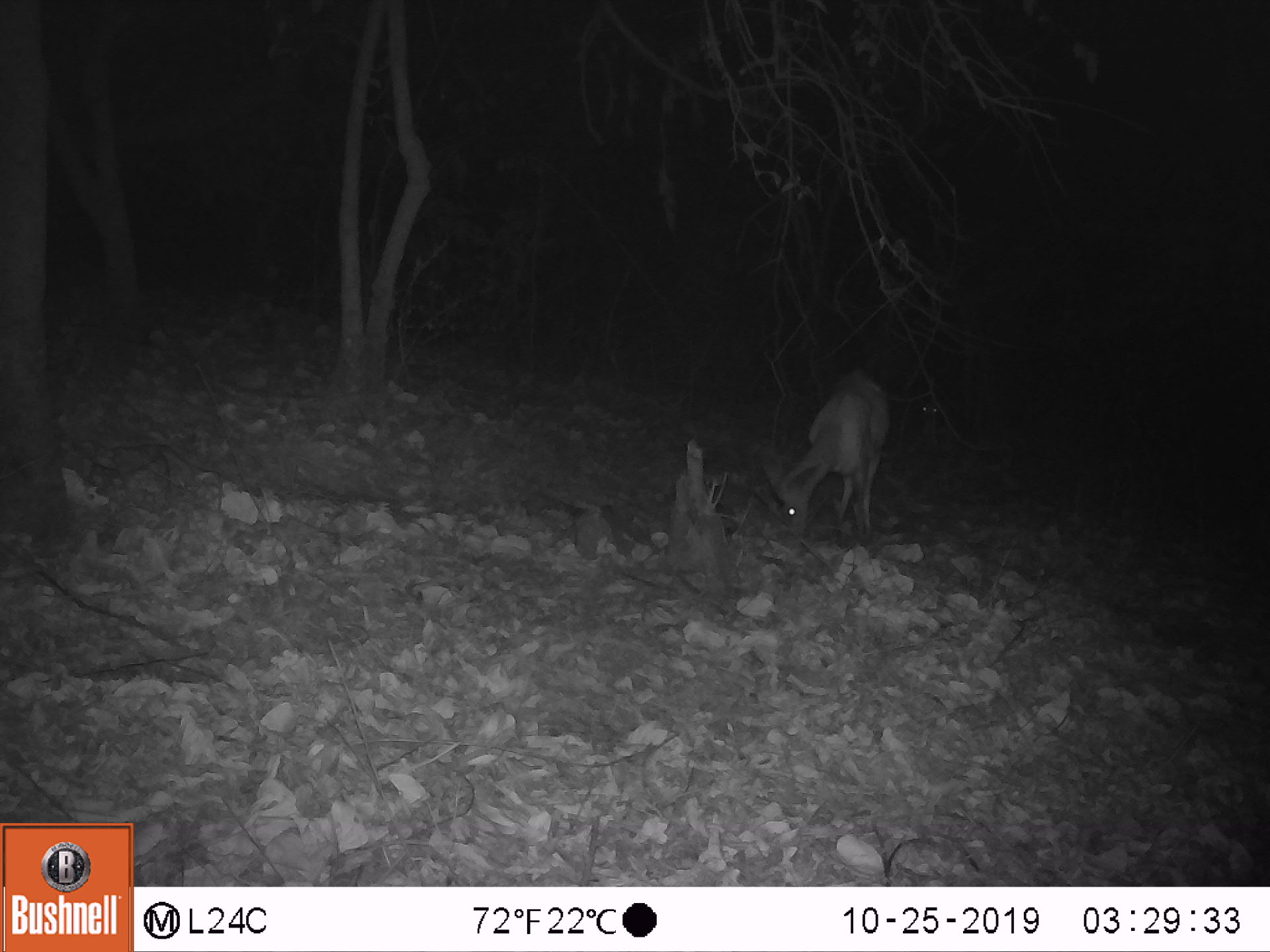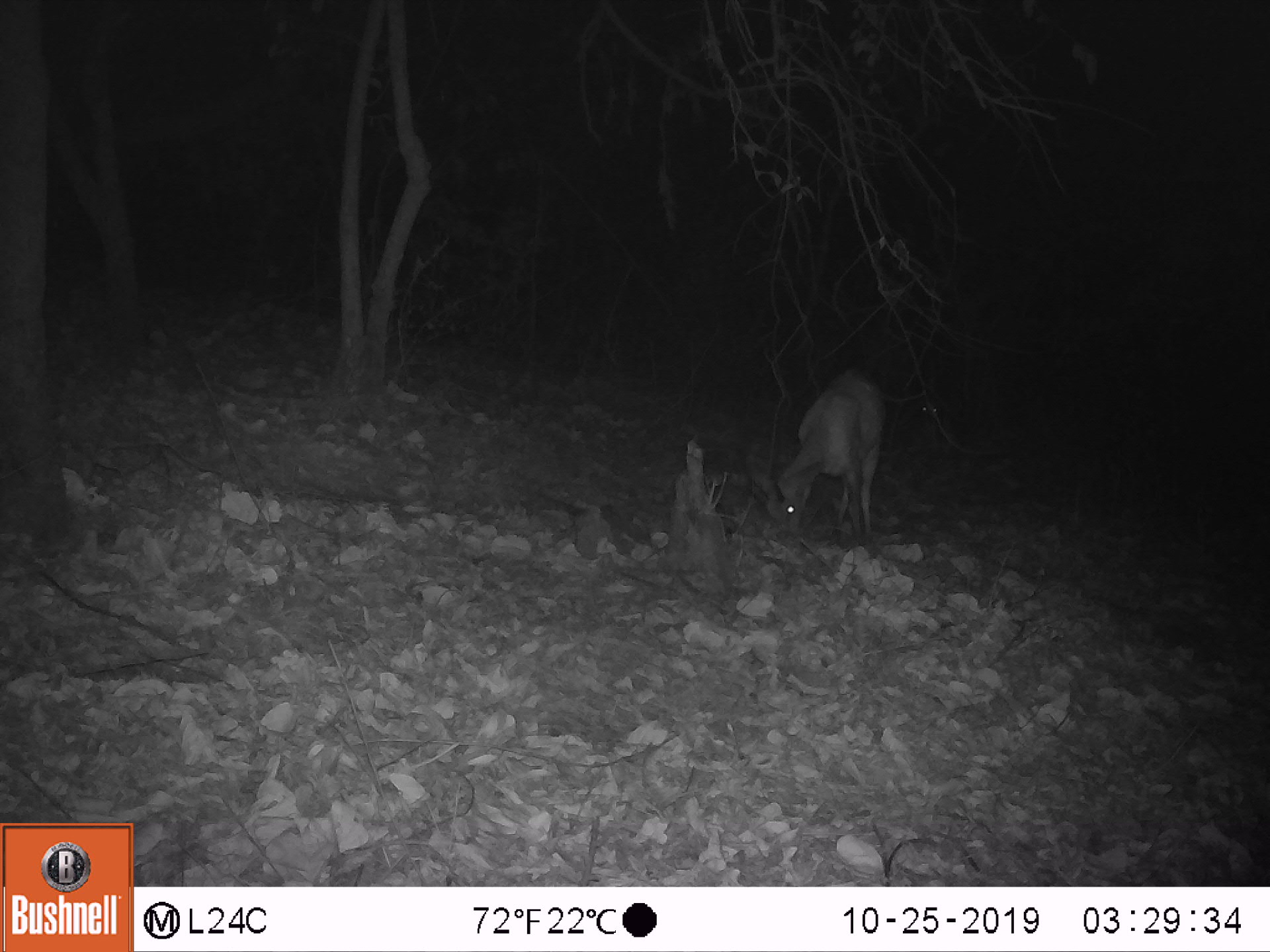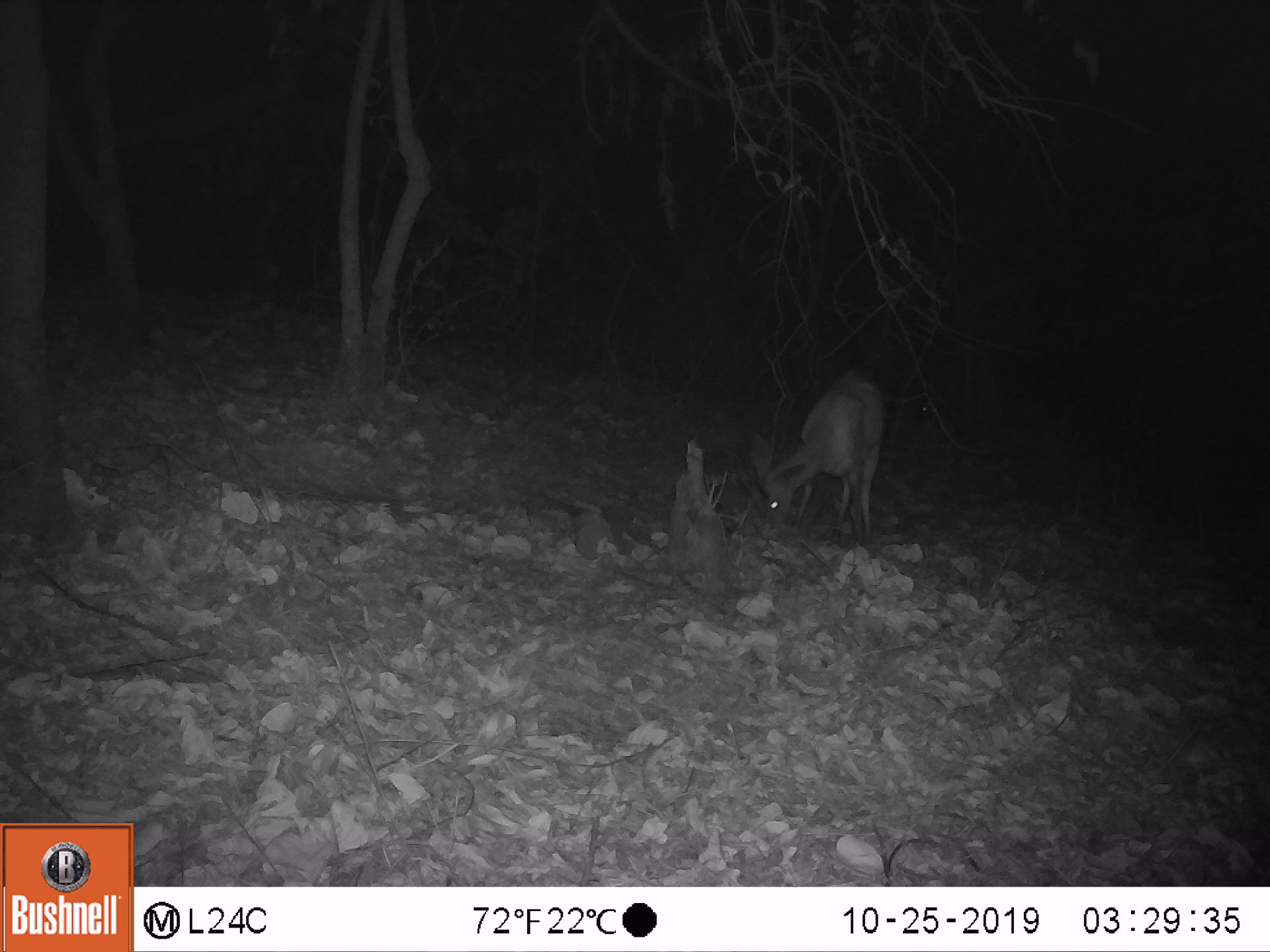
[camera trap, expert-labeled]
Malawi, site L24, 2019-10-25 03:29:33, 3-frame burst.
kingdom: Animalia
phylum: Chordata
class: Mammalia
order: Artiodactyla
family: Bovidae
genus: Tragelaphus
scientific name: Tragelaphus sylvaticus sylvaticus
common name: cape bushbuck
Cape bushbuck (Tragelaphus sylvaticus sylvaticus), count 2.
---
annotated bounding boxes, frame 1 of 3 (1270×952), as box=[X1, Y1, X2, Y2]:
cape bushbuck: box=[766, 351, 888, 551]; box=[892, 358, 961, 462]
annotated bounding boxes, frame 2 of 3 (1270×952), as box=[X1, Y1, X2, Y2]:
cape bushbuck: box=[740, 352, 881, 541]; box=[905, 349, 973, 468]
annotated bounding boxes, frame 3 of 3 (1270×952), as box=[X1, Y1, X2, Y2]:
cape bushbuck: box=[749, 363, 888, 543]